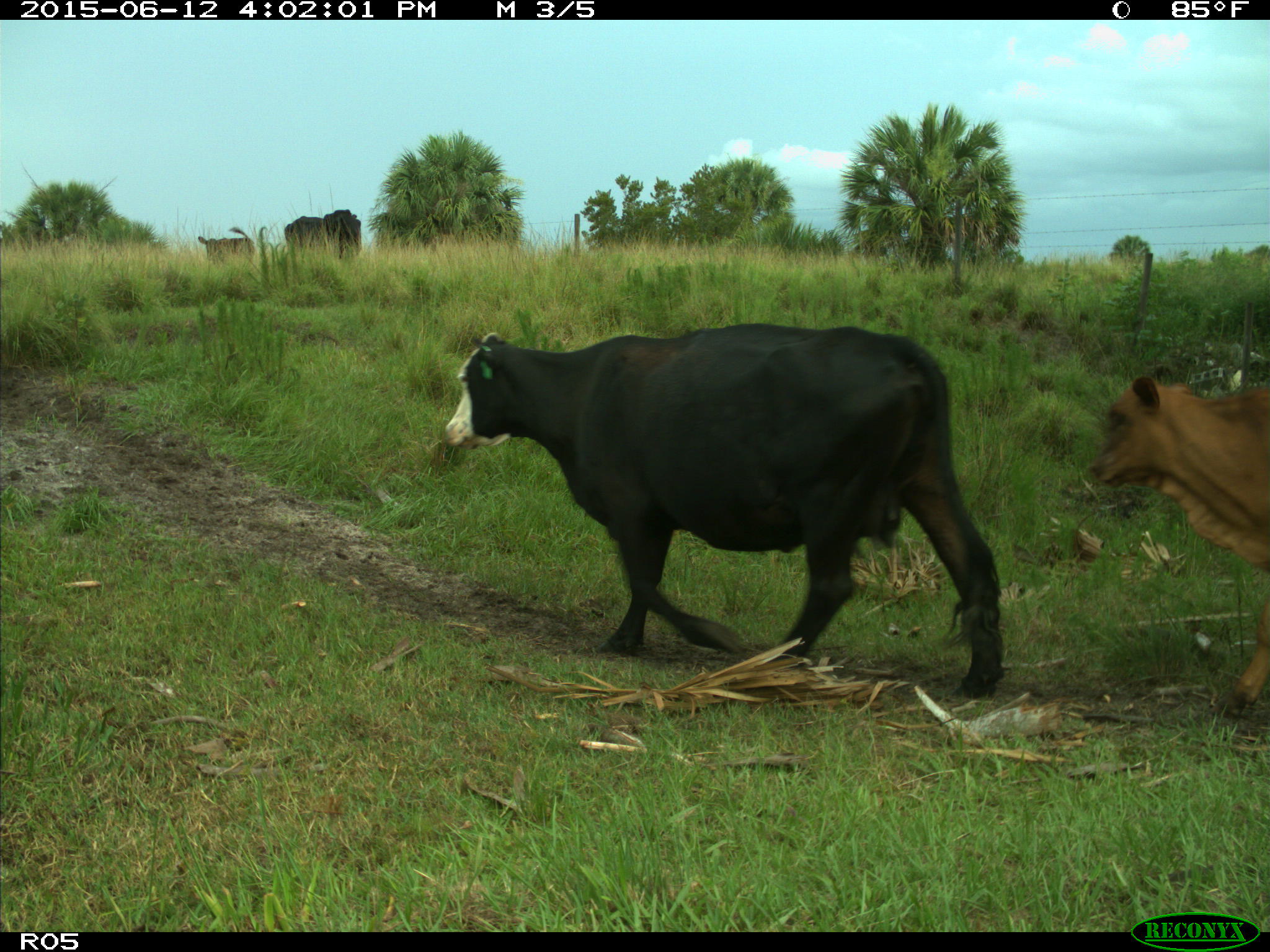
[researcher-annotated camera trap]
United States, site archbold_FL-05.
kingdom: Animalia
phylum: Chordata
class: Mammalia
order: Artiodactyla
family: Bovidae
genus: Bos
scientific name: Bos taurus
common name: domestic cow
Bos taurus (domestic cow).